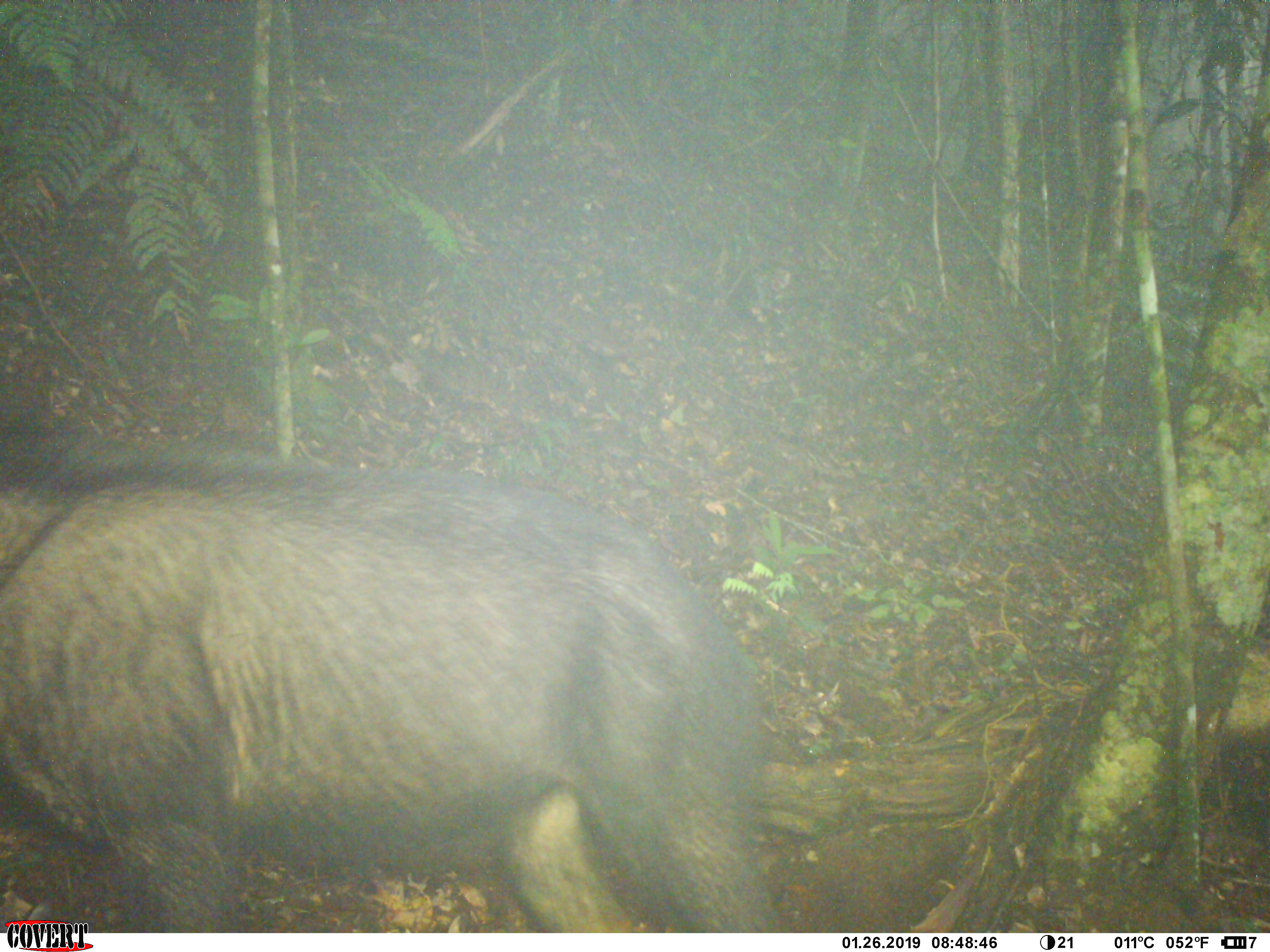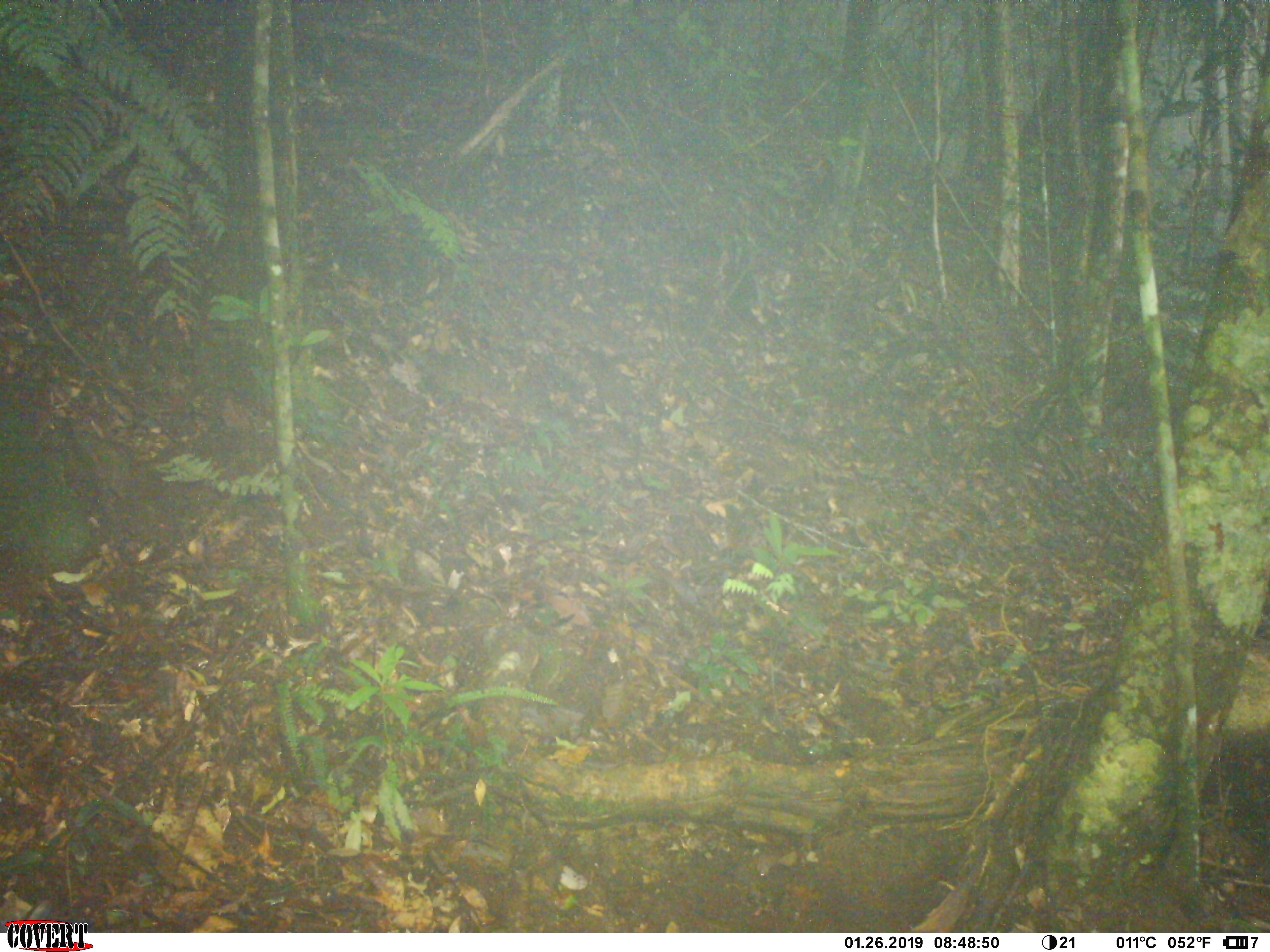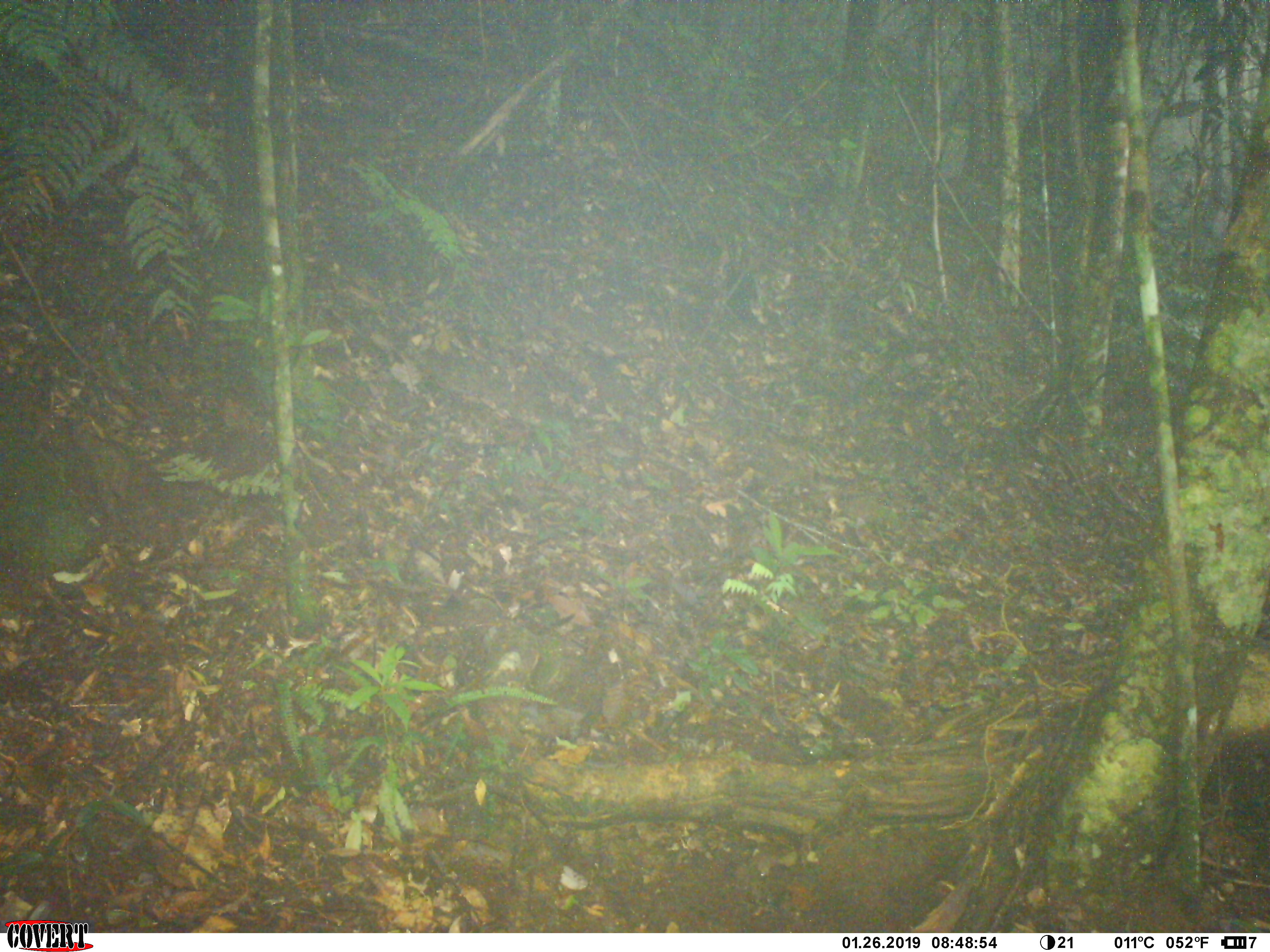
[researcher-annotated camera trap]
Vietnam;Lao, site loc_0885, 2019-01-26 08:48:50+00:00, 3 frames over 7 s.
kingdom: Animalia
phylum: Chordata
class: Mammalia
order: Artiodactyla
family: Bovidae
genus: Capricornis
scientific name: Capricornis sumatraensis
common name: chinese serow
Chinese serow (Capricornis sumatraensis). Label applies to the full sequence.